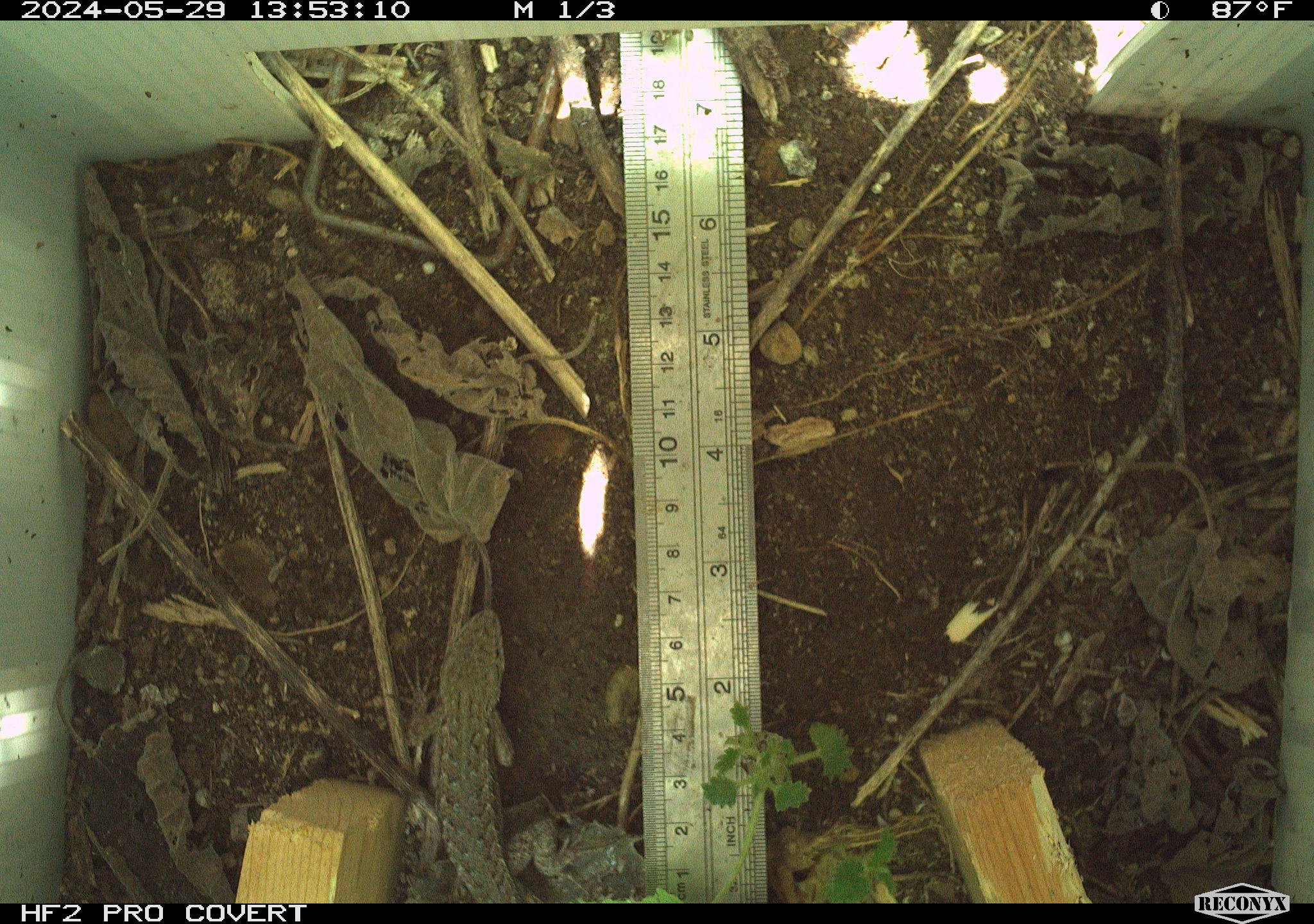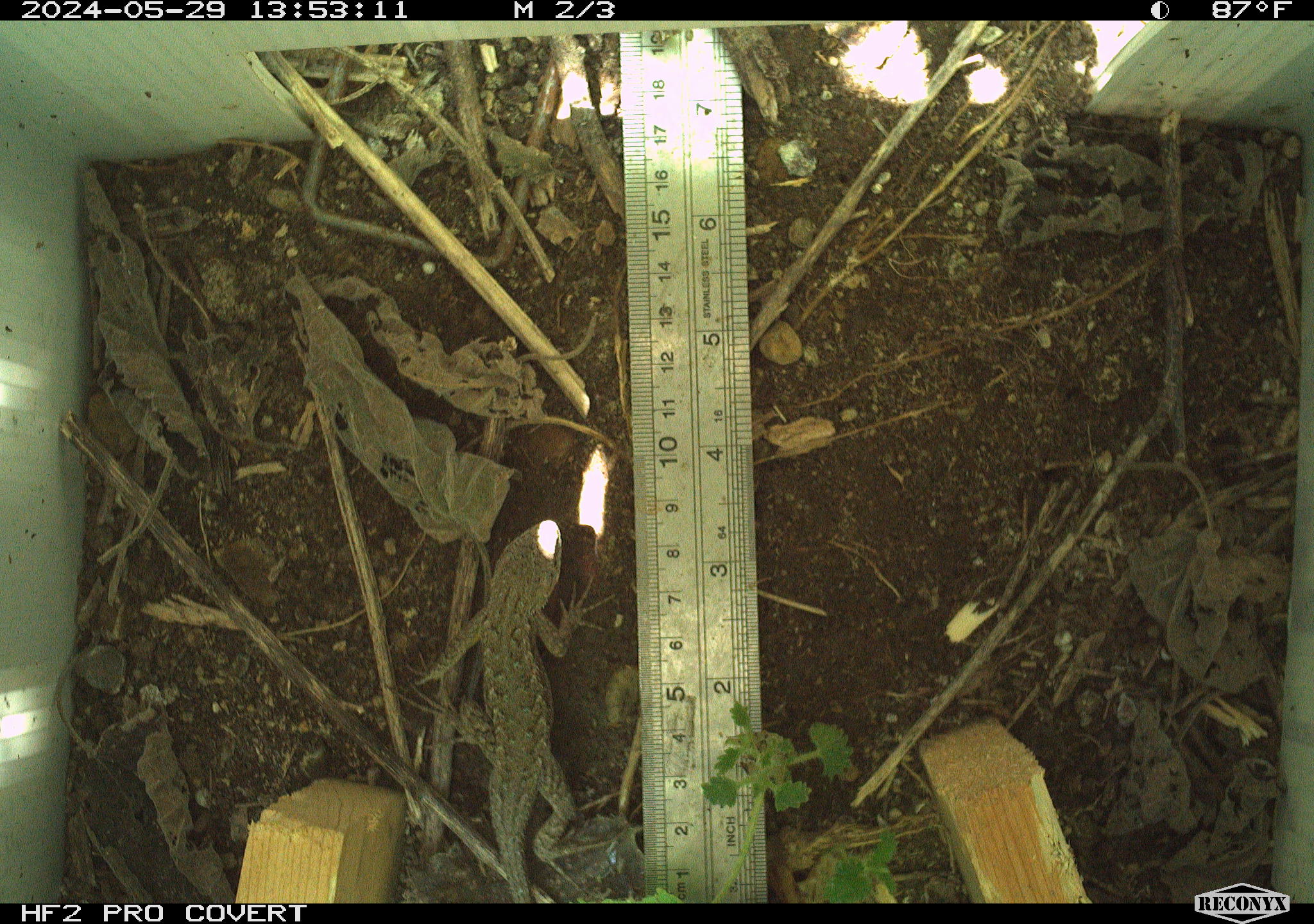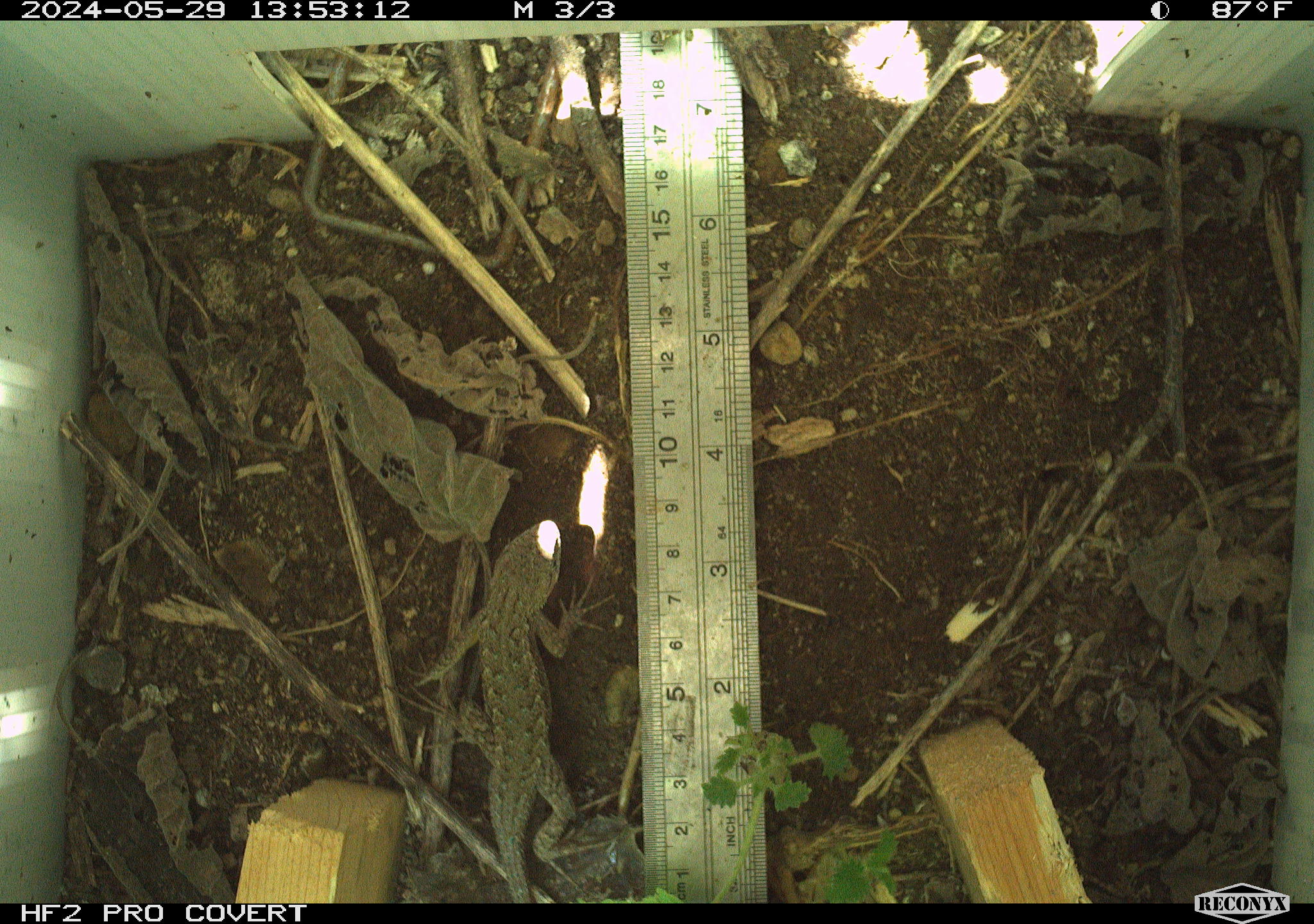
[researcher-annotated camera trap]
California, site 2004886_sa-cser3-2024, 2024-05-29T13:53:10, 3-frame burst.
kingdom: Animalia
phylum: Chordata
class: Reptilia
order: Squamata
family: Phrynosomatidae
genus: Sceloporus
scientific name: Sceloporus occidentalis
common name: western fence lizard